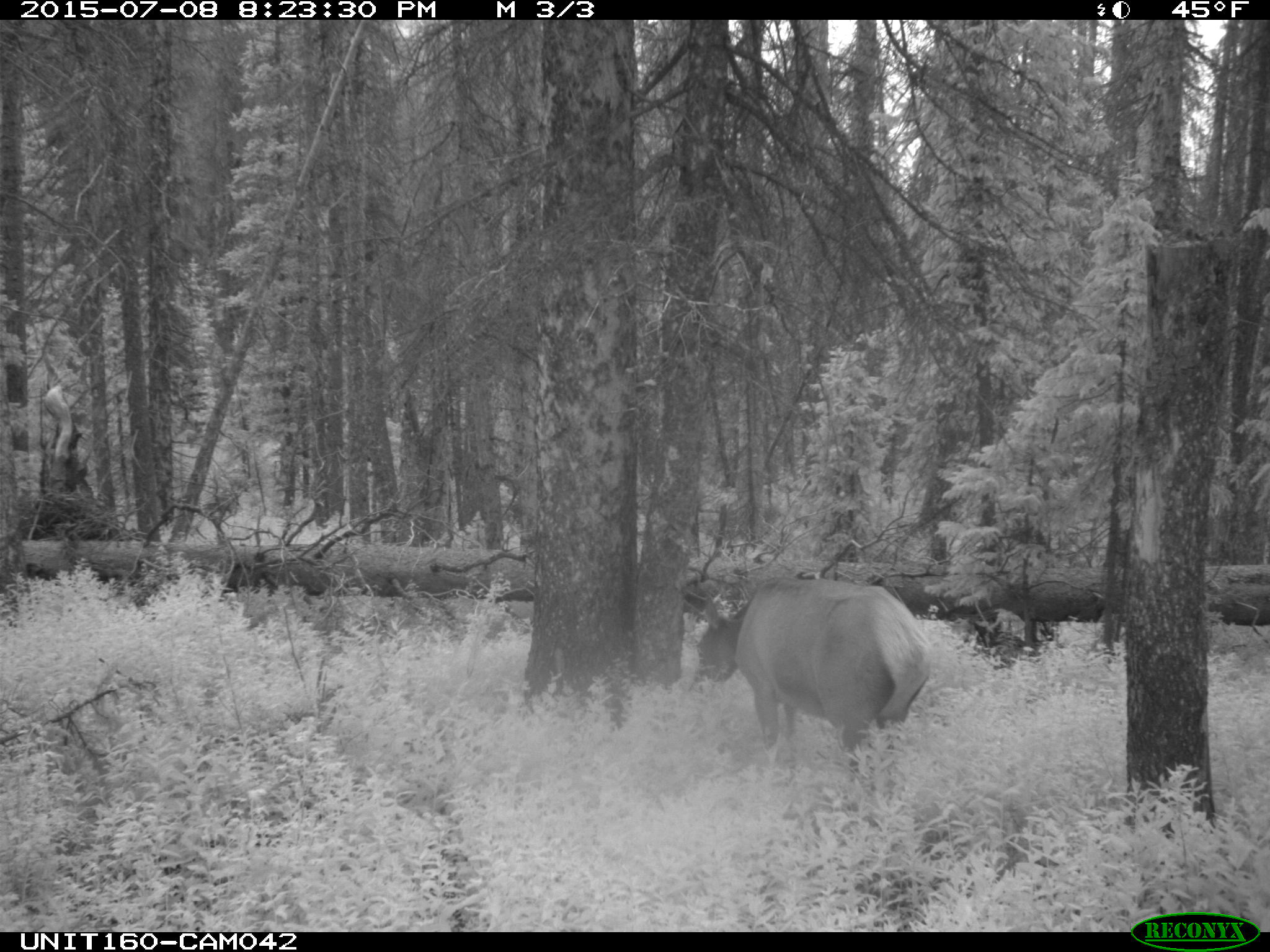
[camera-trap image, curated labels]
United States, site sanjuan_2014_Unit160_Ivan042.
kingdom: Animalia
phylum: Chordata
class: Mammalia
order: Artiodactyla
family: Cervidae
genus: Cervus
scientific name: Cervus elaphus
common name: red deer